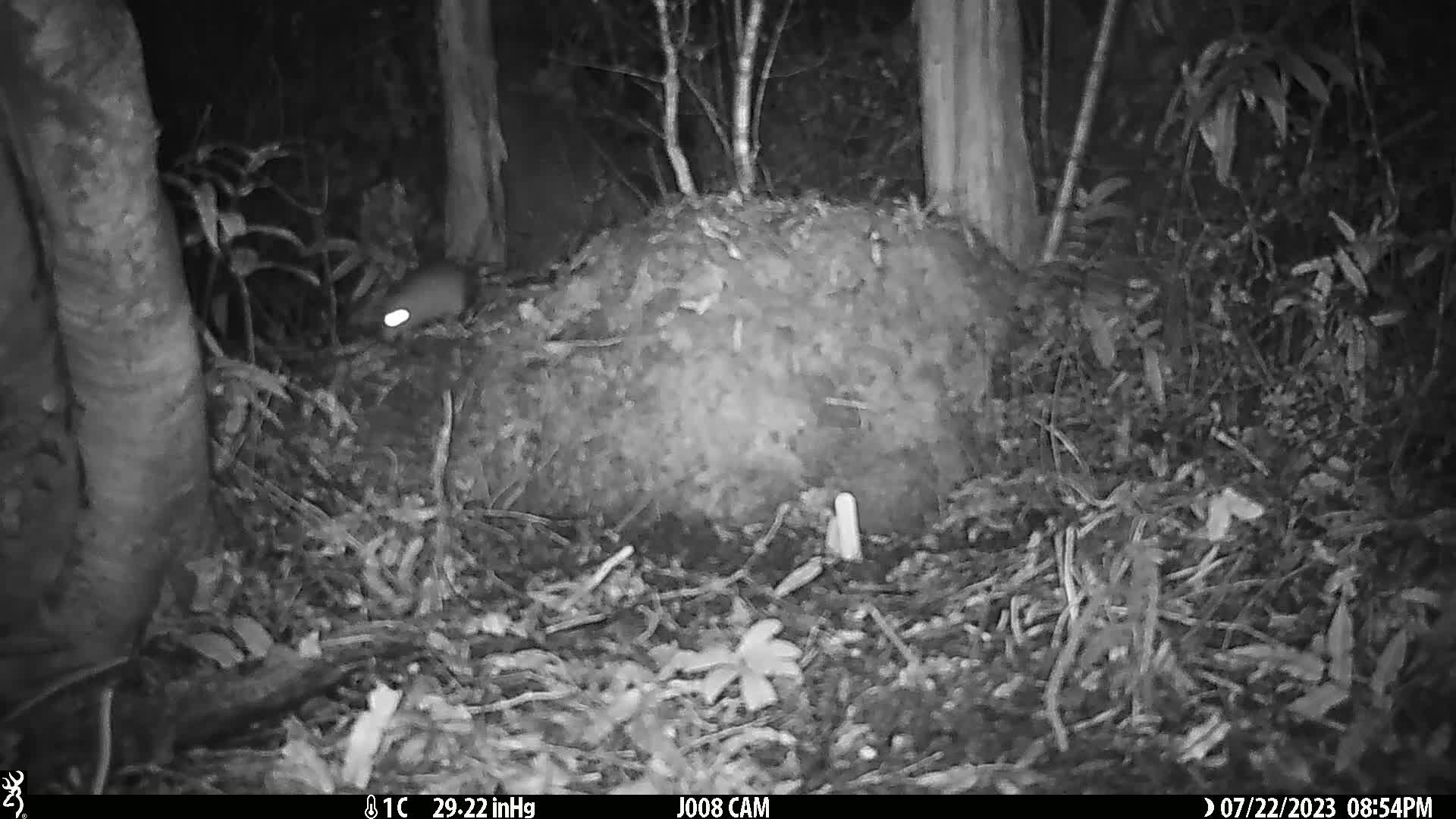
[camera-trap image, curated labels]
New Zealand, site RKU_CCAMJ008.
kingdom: Animalia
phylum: Chordata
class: Mammalia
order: Rodentia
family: Muridae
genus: Rattus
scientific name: Rattus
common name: rat